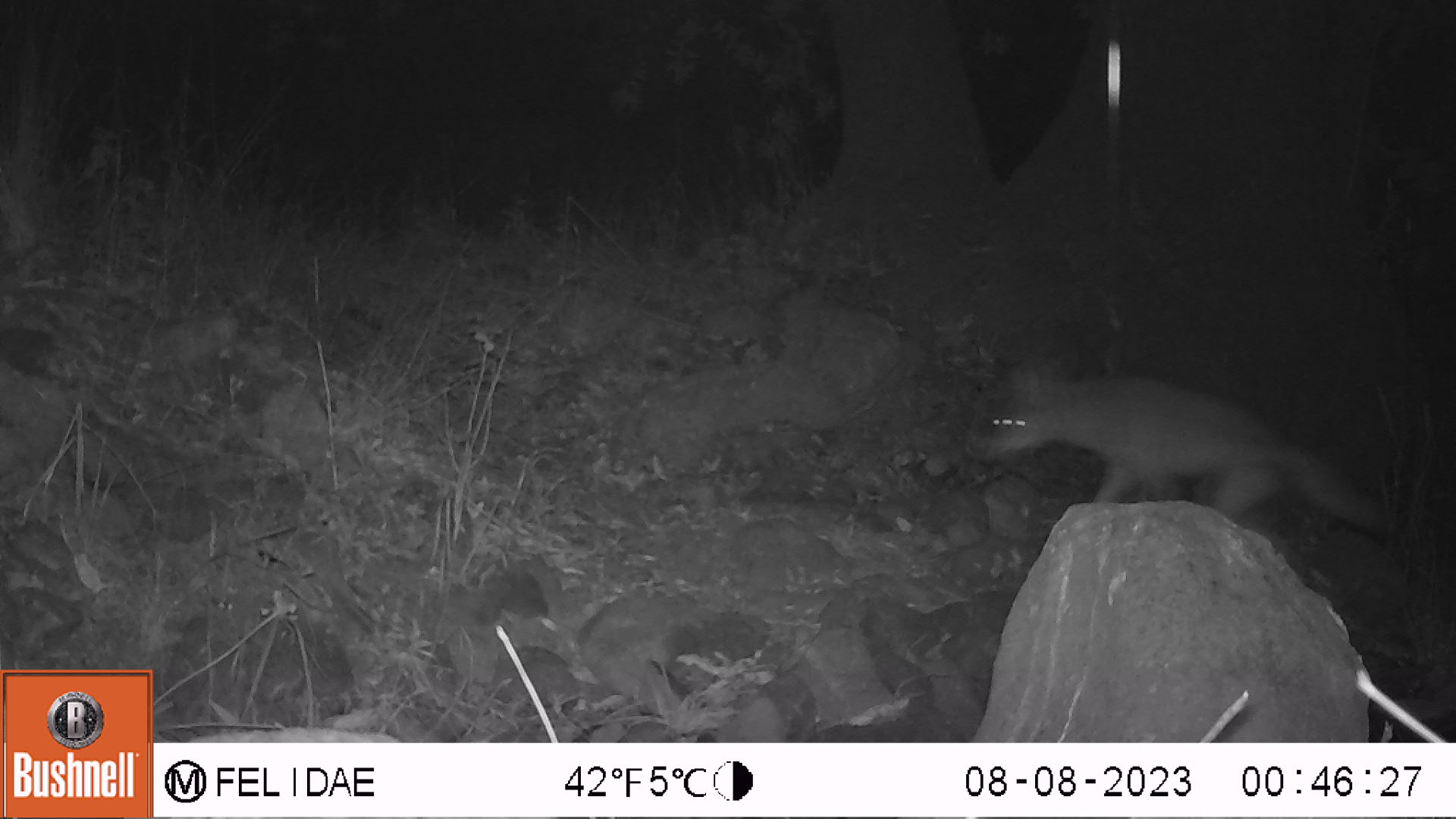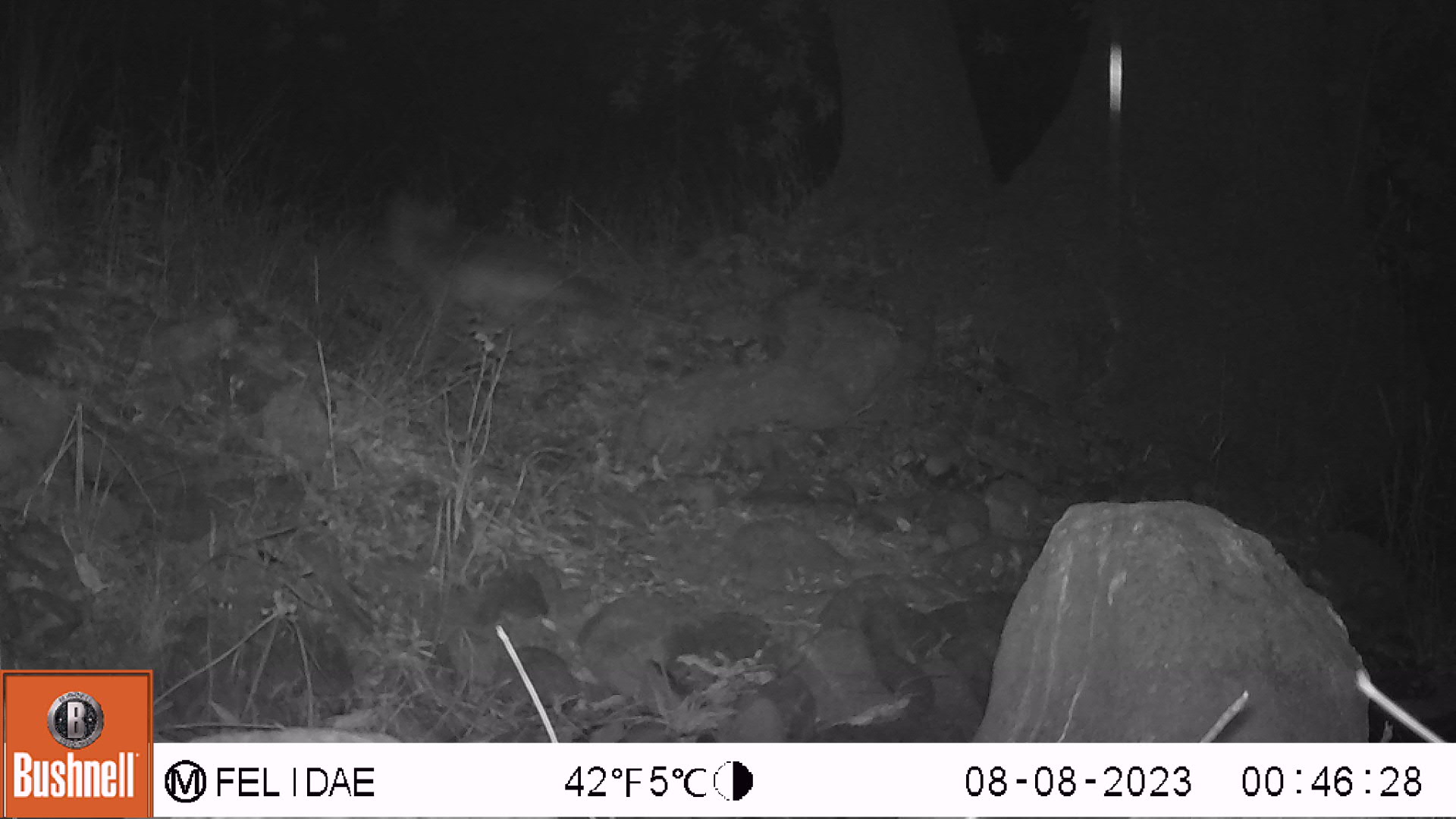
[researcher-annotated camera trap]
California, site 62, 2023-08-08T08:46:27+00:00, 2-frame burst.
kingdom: Animalia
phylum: Chordata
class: Mammalia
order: Carnivora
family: Canidae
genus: Canis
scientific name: Canis latrans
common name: coyote